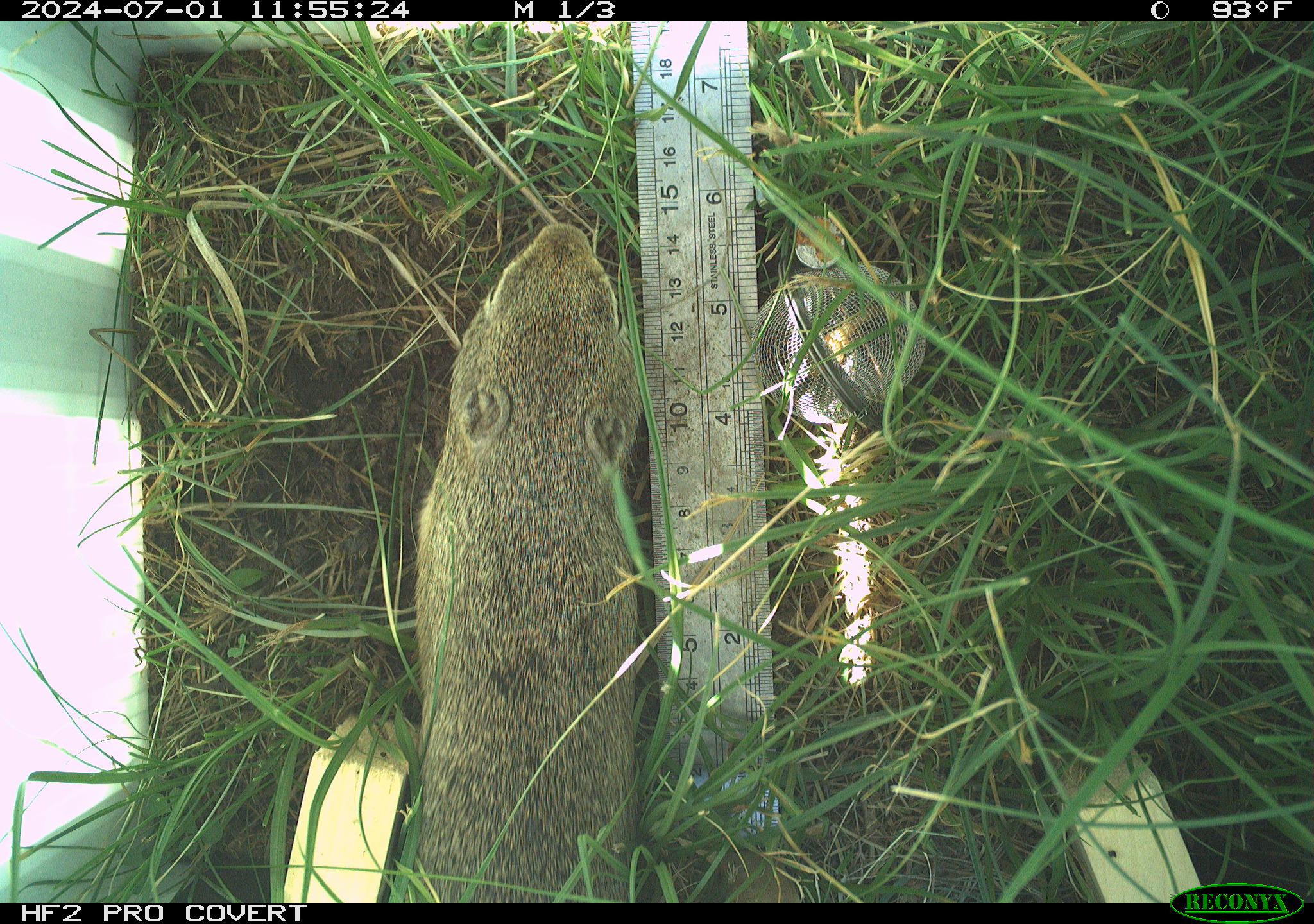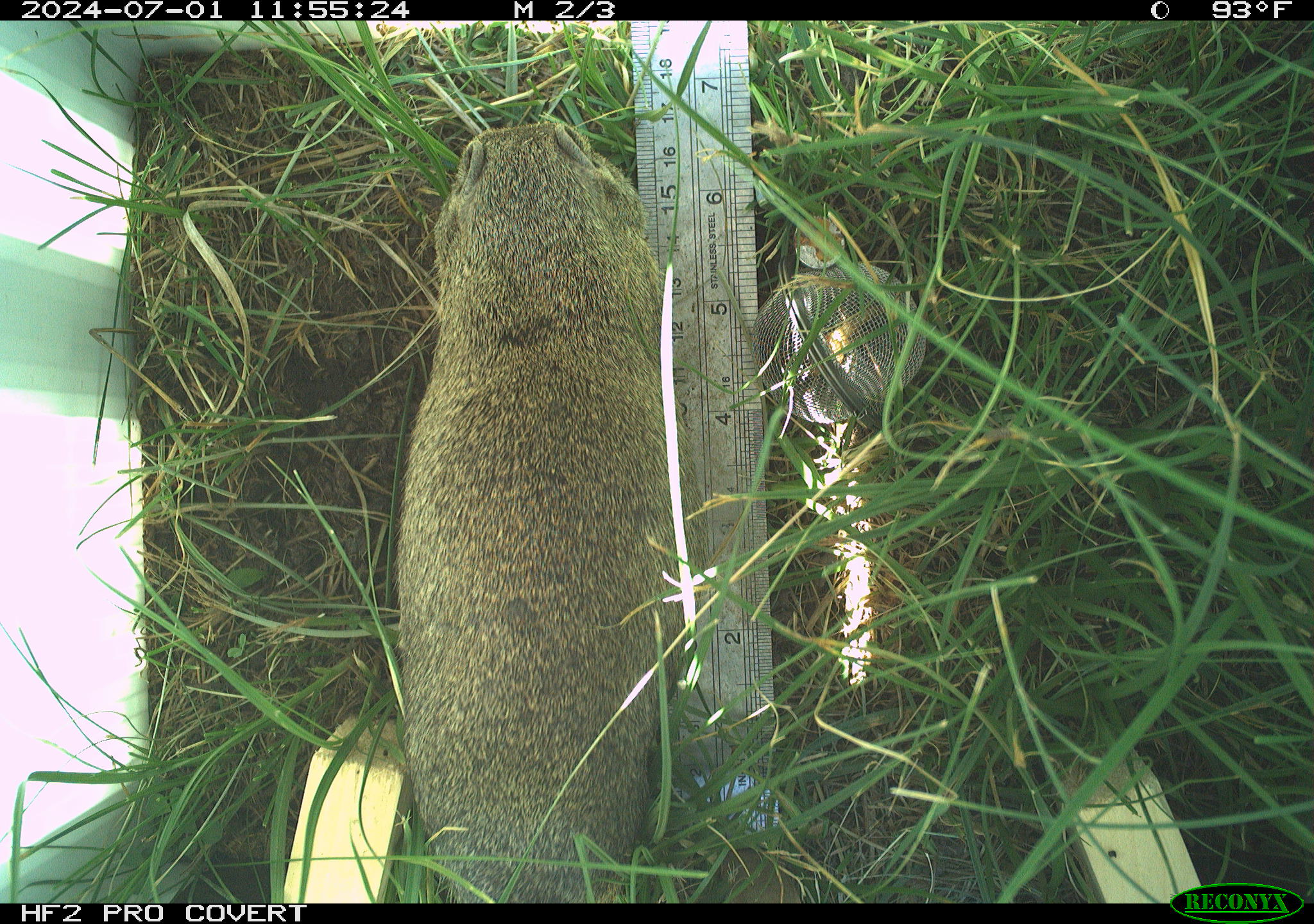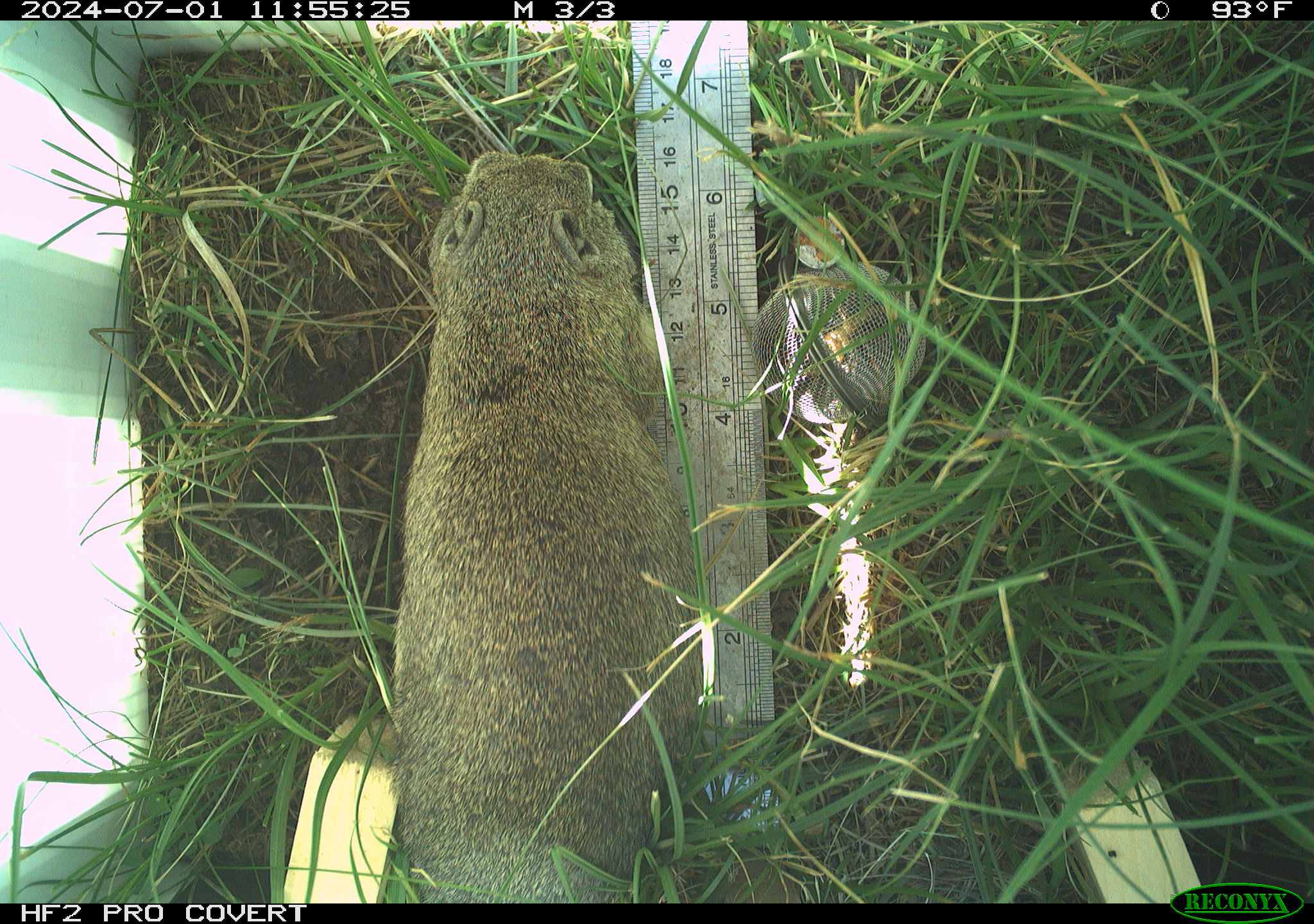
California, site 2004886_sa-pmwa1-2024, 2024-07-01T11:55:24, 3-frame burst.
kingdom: Animalia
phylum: Chordata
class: Mammalia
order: Rodentia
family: Sciuridae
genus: Urocitellus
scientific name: Urocitellus beldingi beldingi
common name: belding's ground squirrel